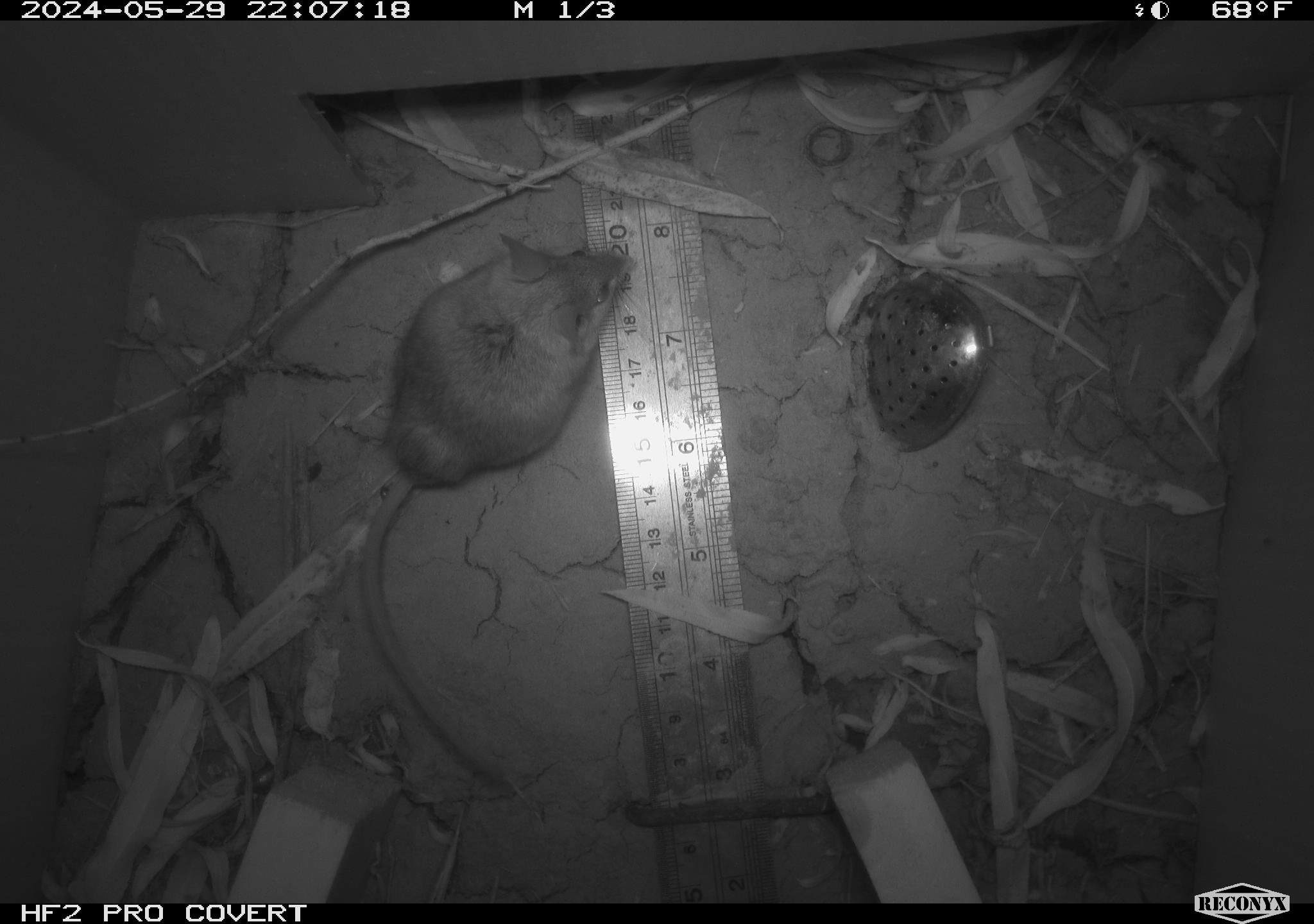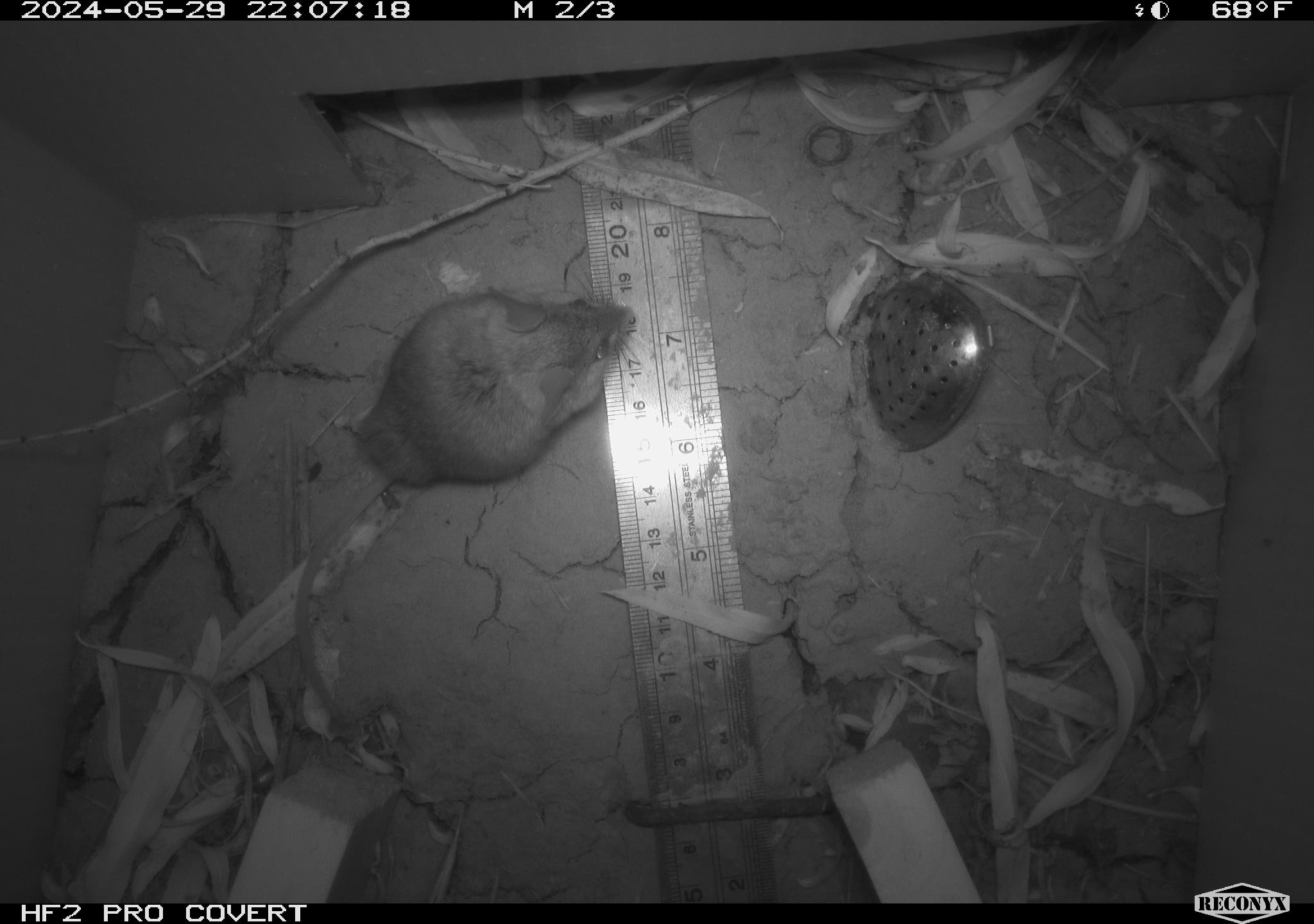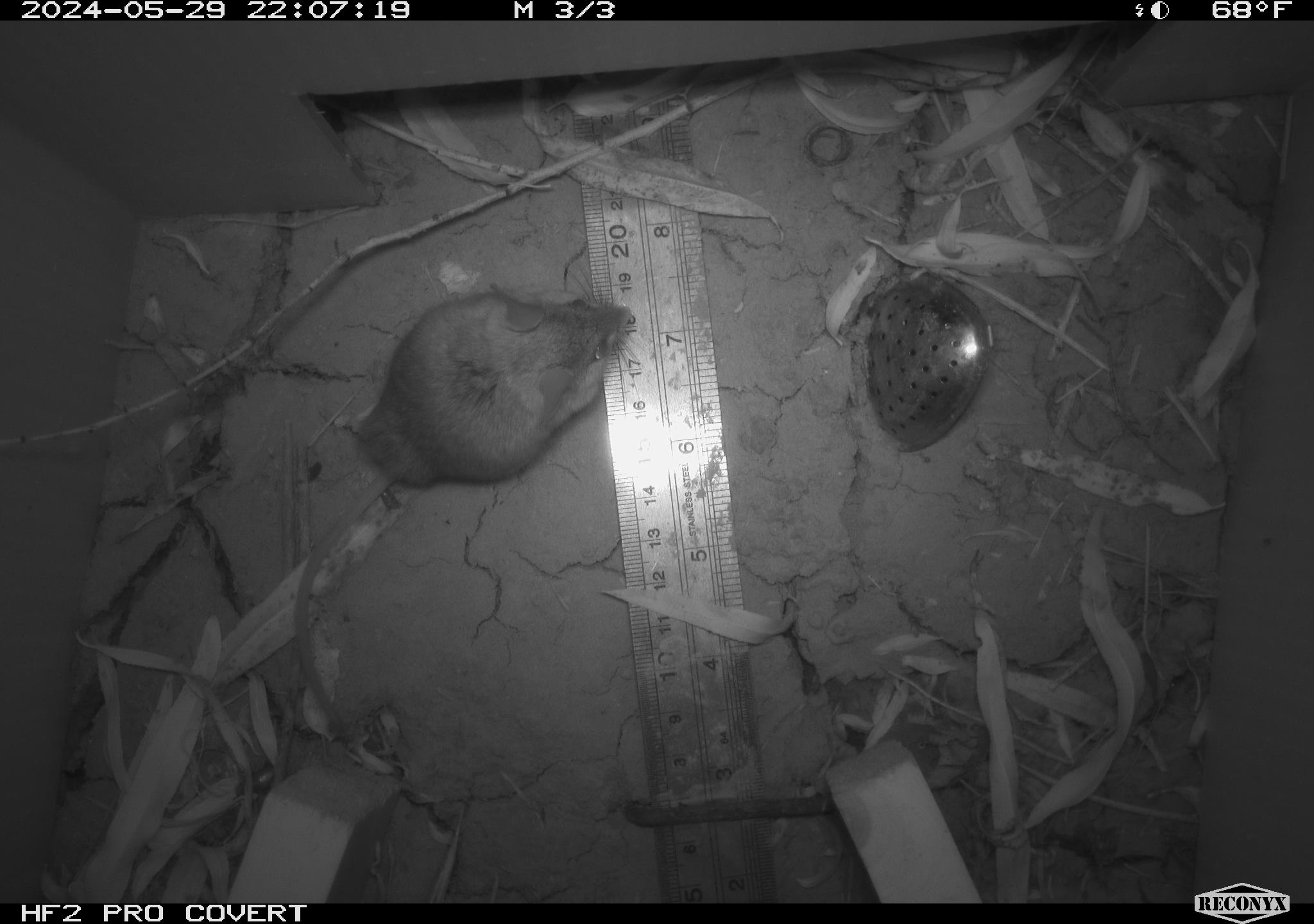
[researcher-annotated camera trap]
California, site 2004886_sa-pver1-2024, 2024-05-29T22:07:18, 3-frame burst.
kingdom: Animalia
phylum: Chordata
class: Mammalia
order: Rodentia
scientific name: Rodentia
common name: mouse species